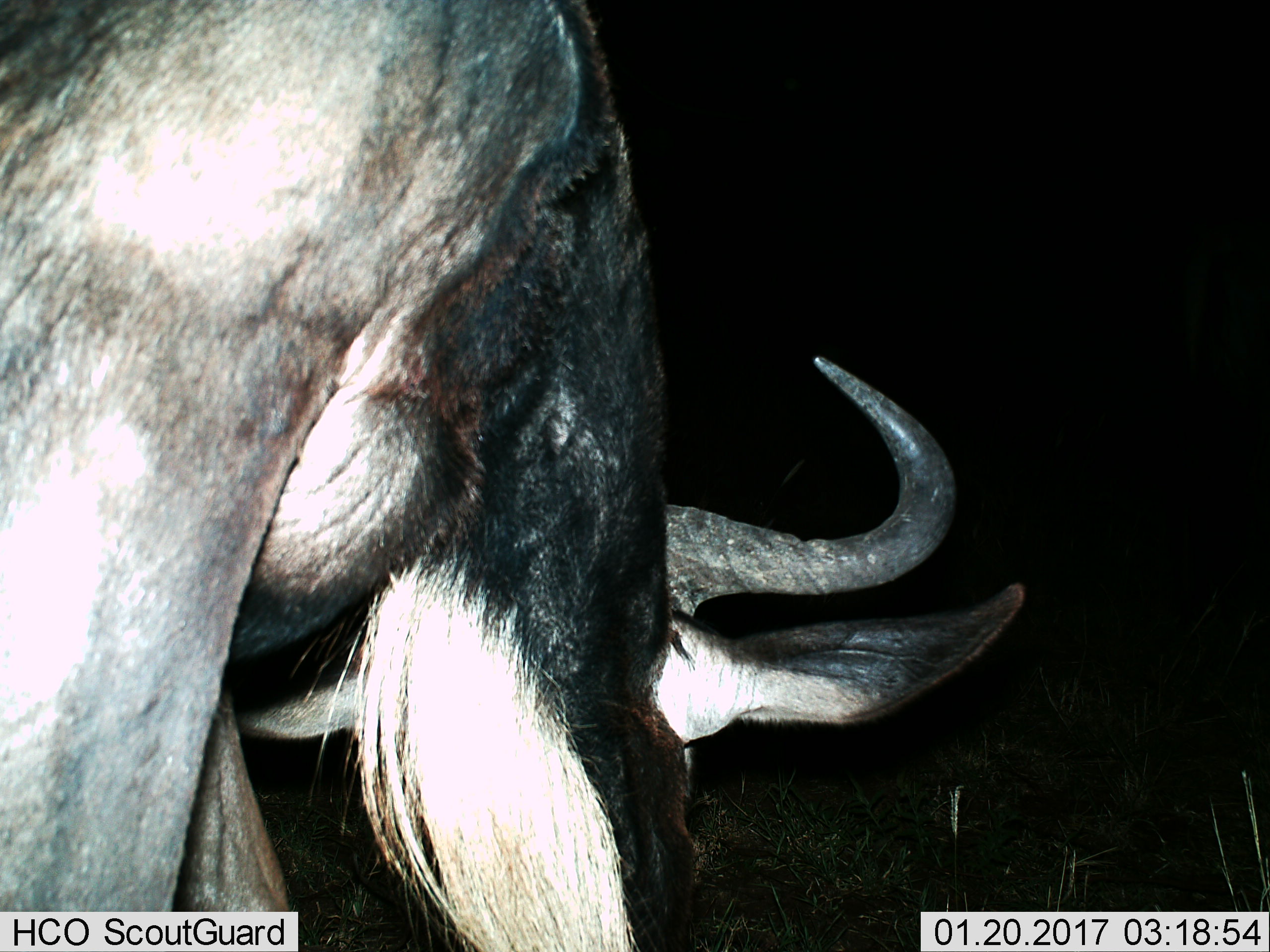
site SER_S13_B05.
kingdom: Animalia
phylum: Chordata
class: Mammalia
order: Artiodactyla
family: Bovidae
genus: Connochaetes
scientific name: Connochaetes taurinus taurinus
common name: blue wildebeest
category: wildebeestblue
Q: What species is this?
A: Wildebeestblue (blue wildebeest) (Connochaetes taurinus taurinus).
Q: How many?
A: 1.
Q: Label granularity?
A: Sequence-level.